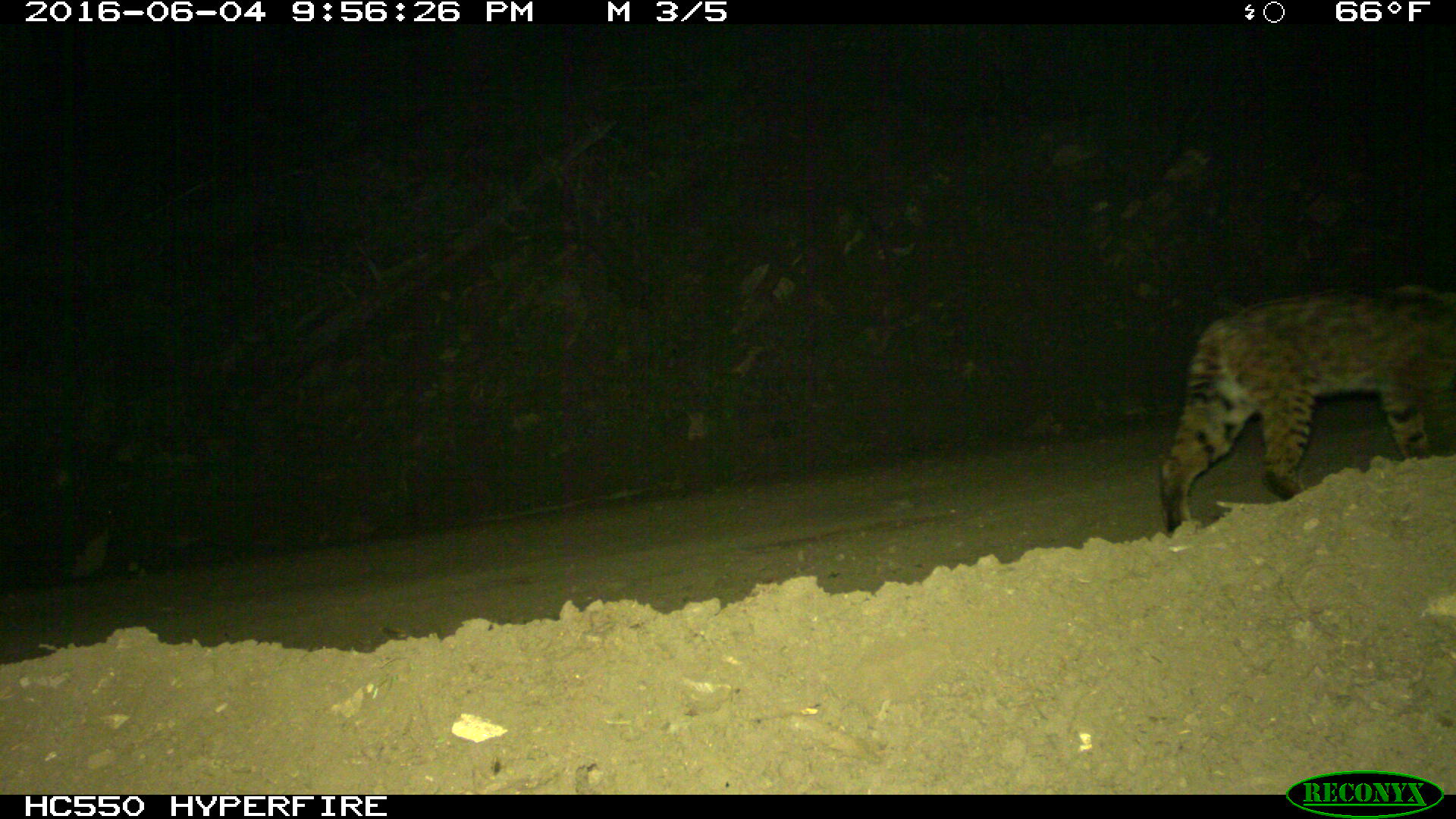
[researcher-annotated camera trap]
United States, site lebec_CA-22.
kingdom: Animalia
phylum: Chordata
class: Mammalia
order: Carnivora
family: Felidae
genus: Lynx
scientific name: Lynx rufus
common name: bobcat